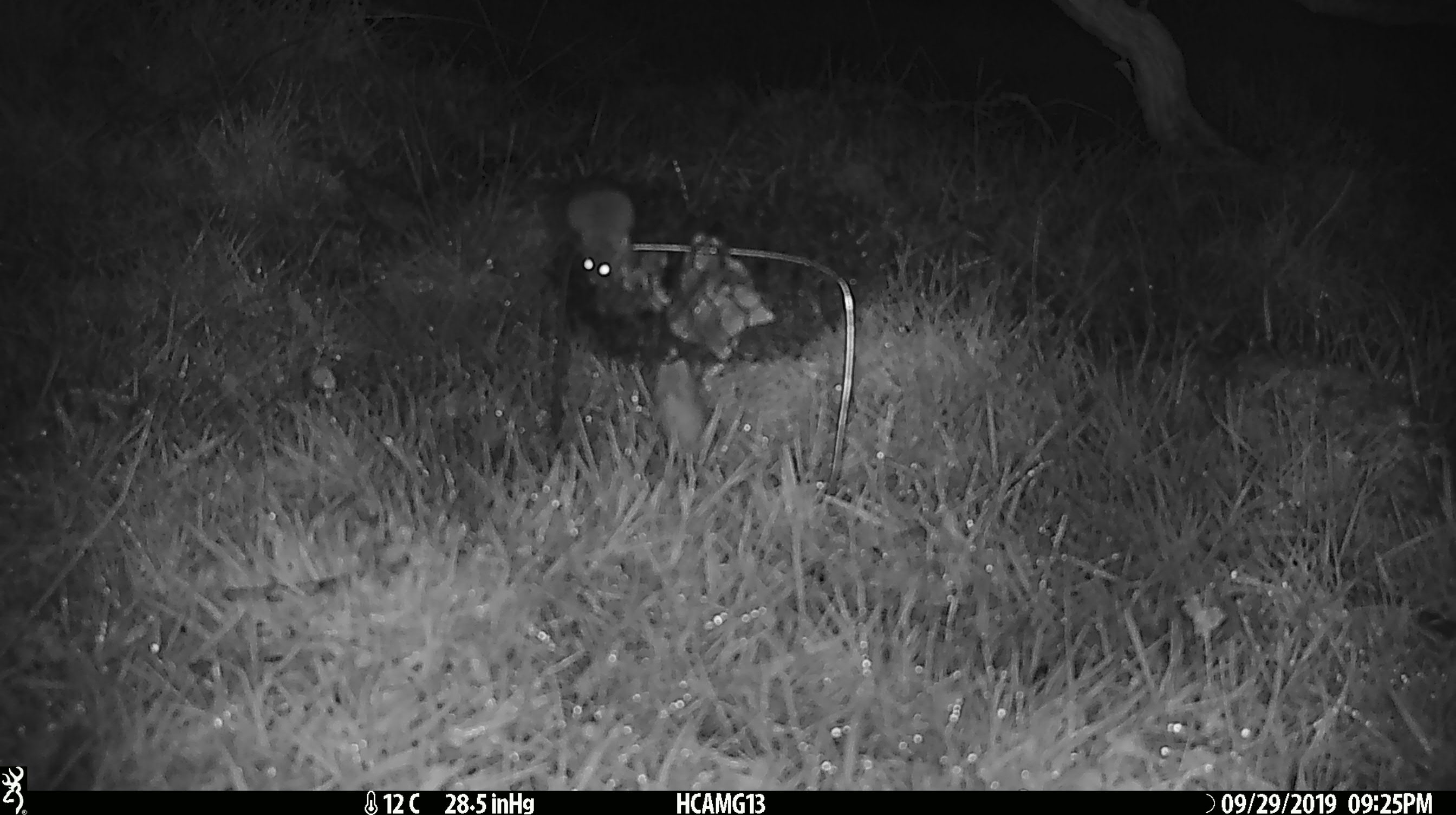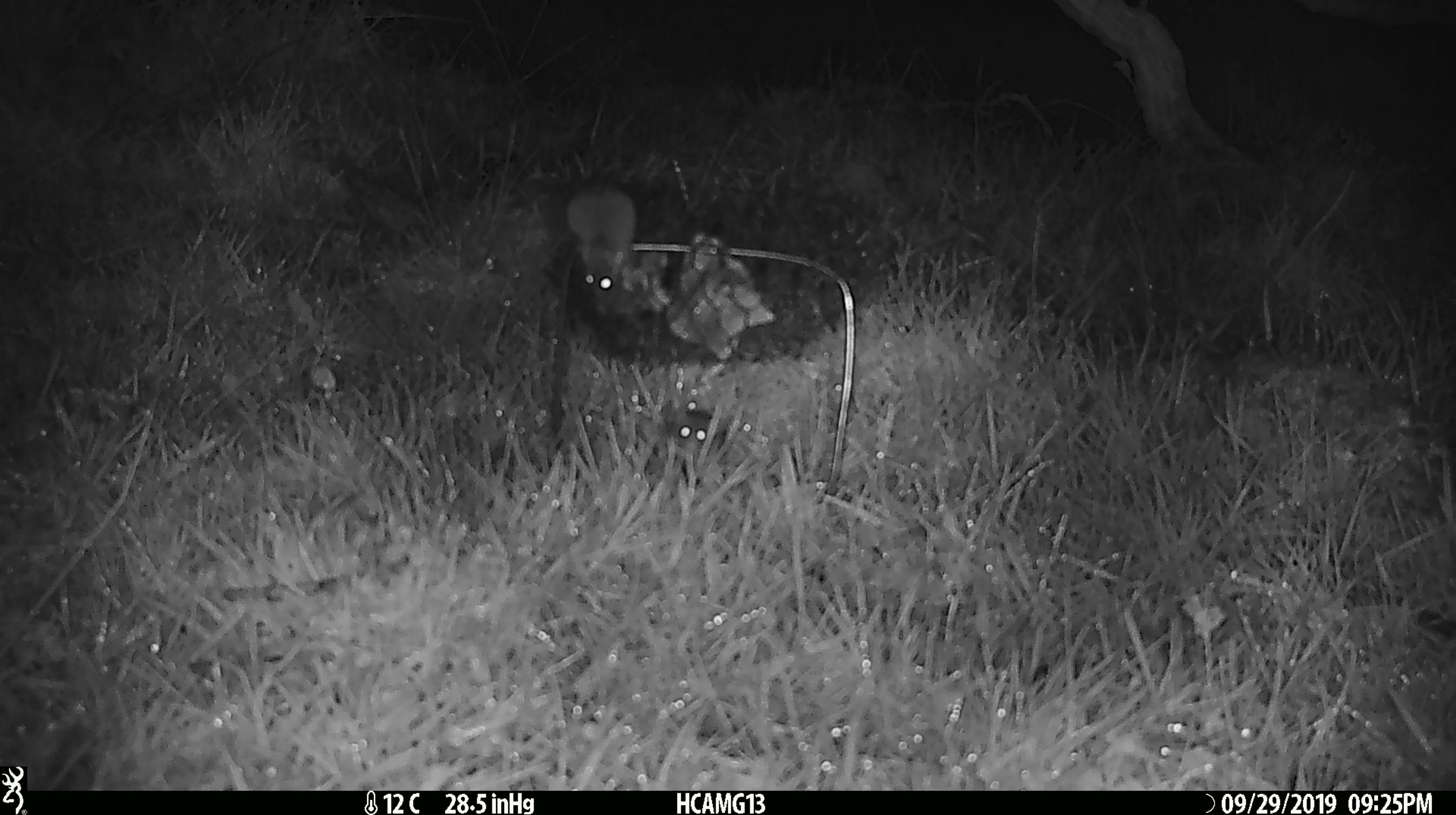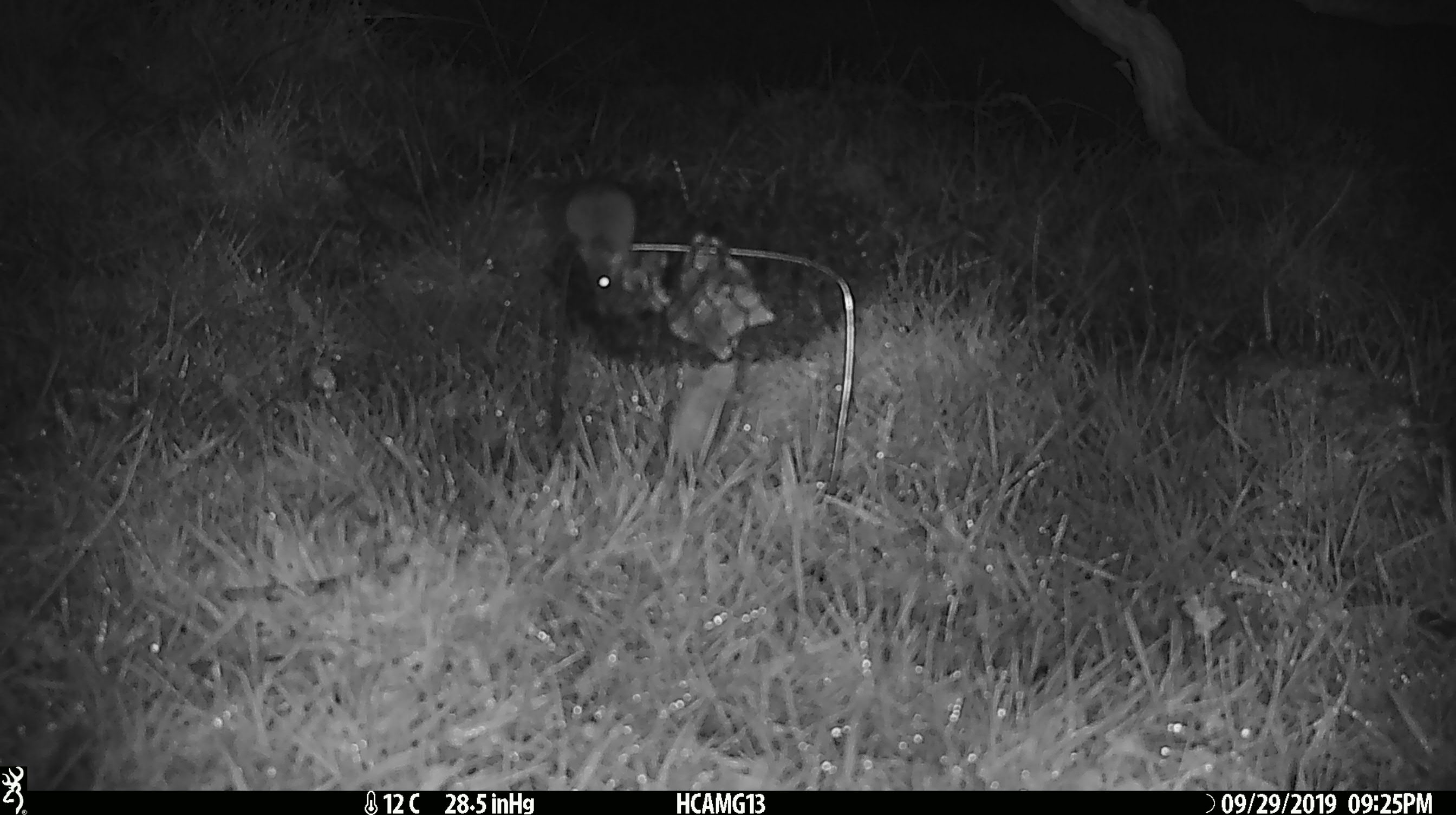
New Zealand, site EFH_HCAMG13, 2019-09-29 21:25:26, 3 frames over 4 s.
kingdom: Animalia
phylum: Chordata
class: Mammalia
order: Rodentia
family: Muridae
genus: Mus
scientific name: Mus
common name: mouse